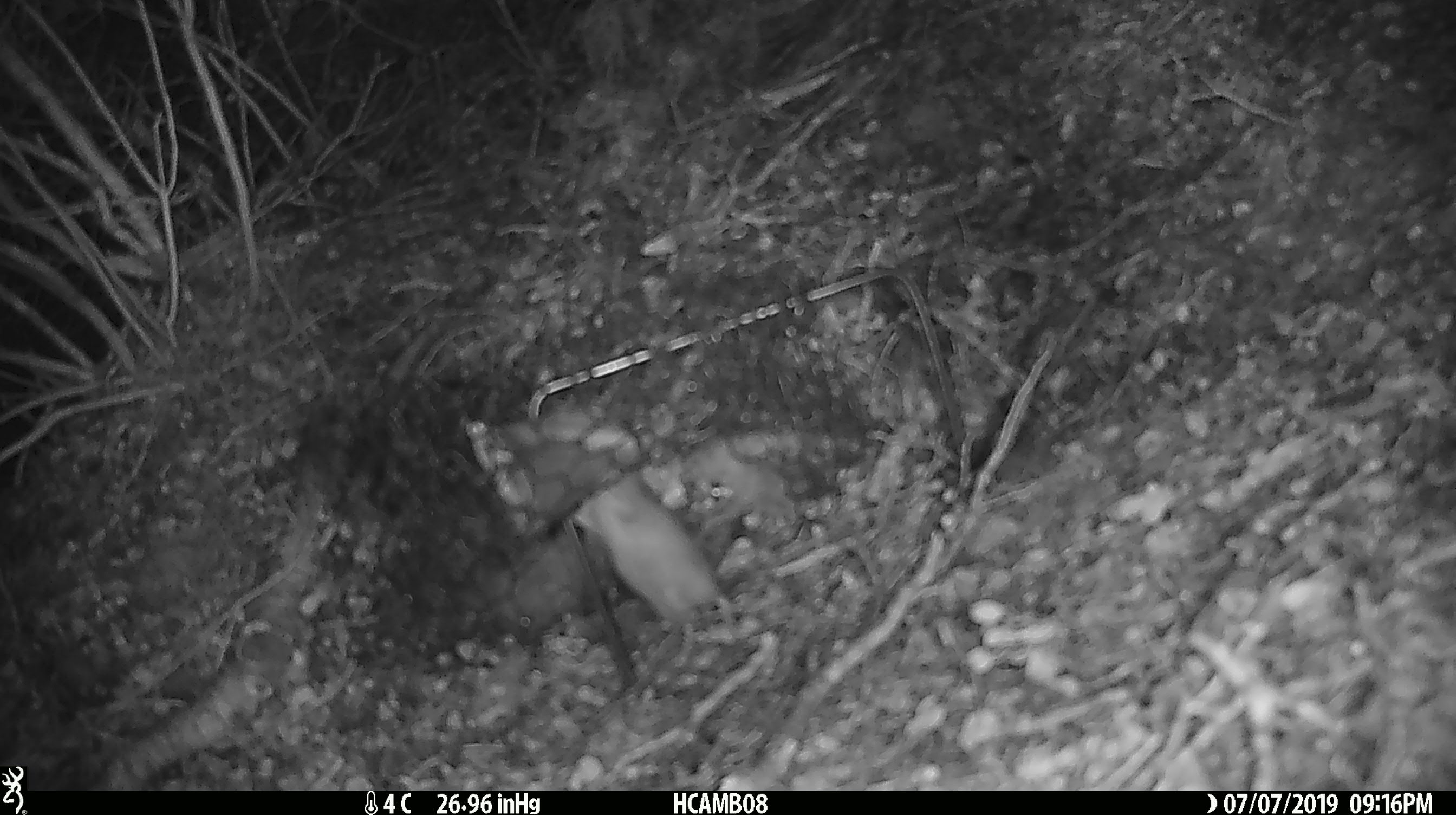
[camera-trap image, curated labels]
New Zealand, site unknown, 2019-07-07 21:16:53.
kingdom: Animalia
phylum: Chordata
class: Mammalia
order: Rodentia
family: Muridae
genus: Mus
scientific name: Mus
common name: mouse